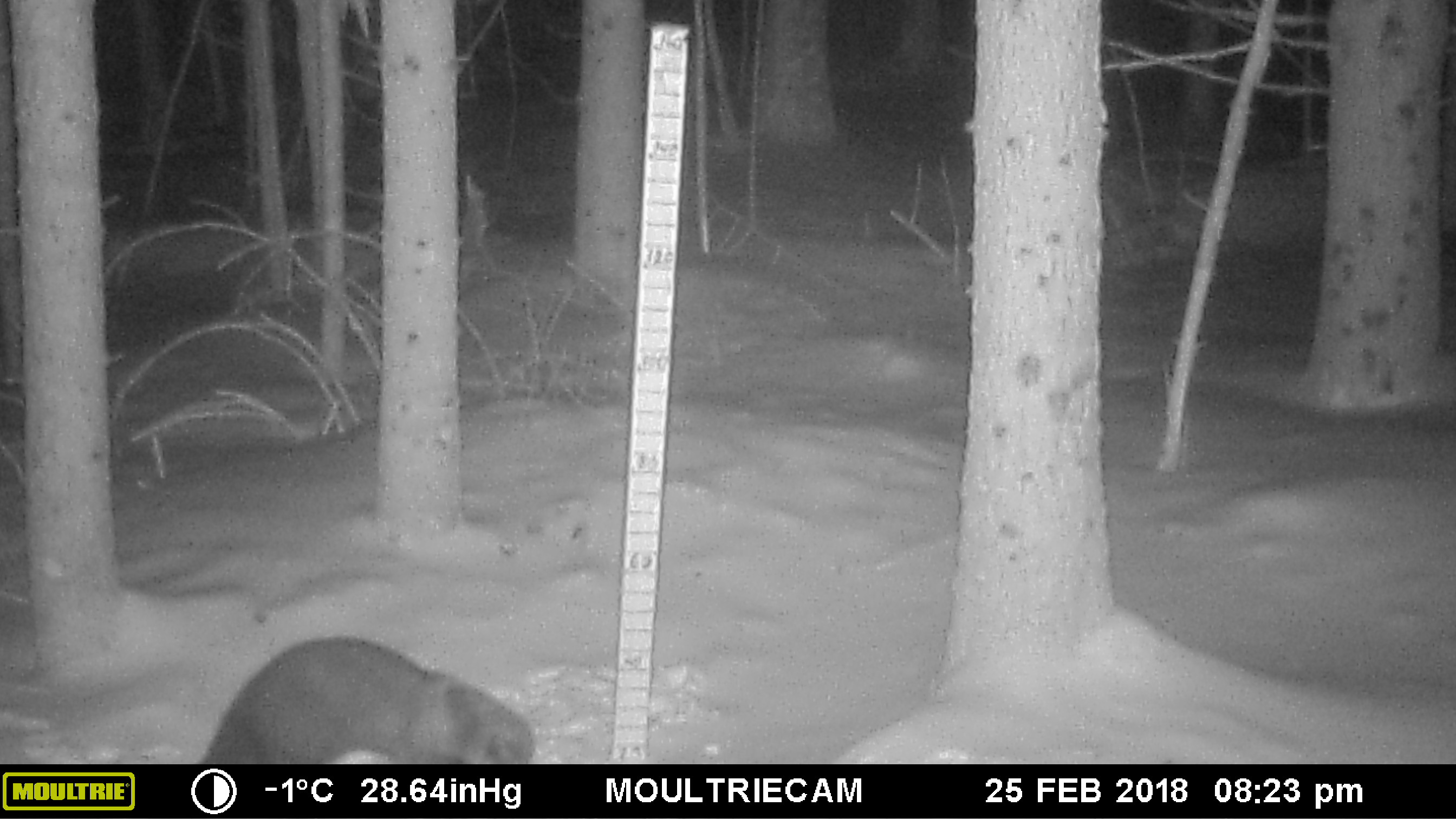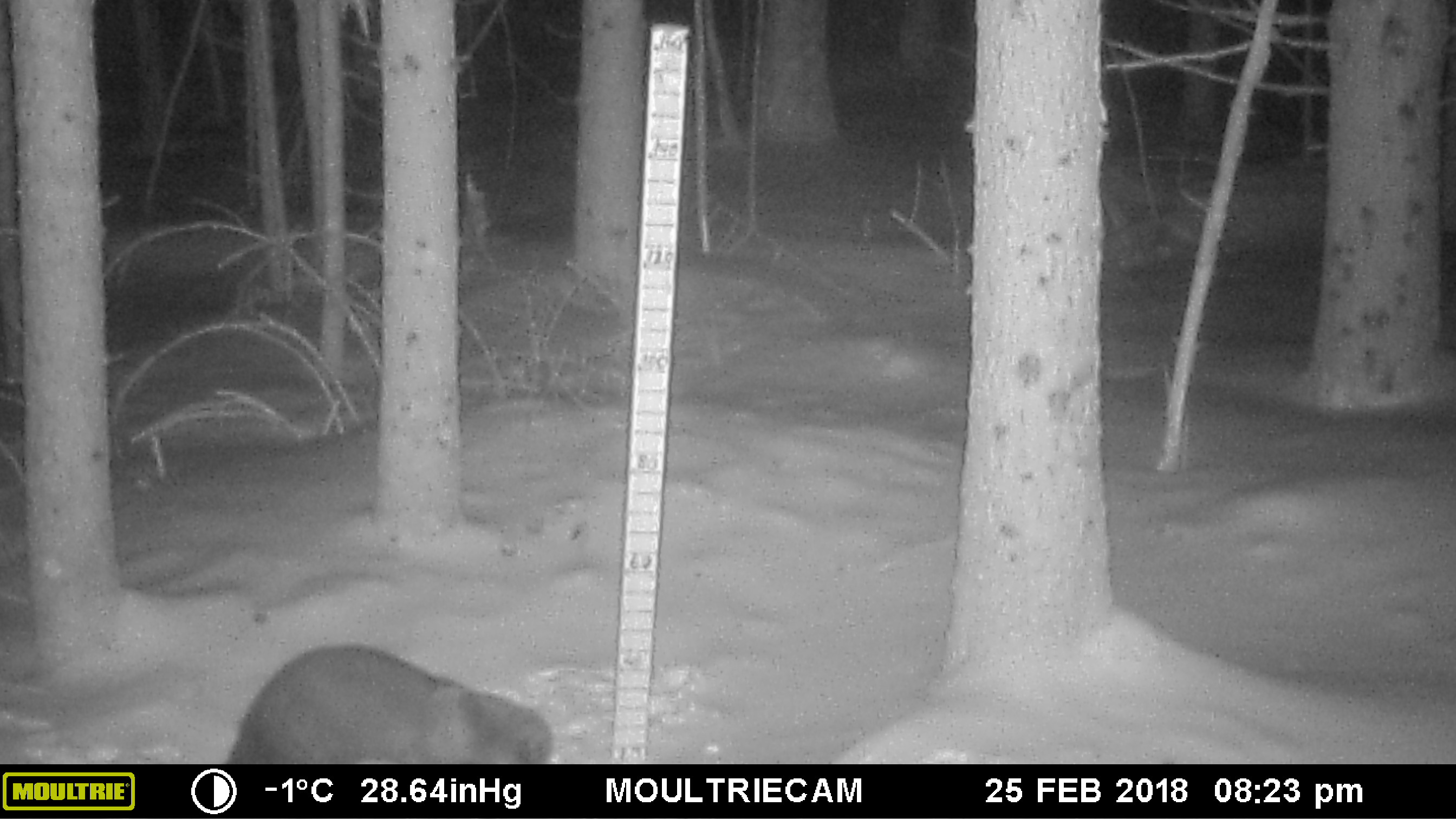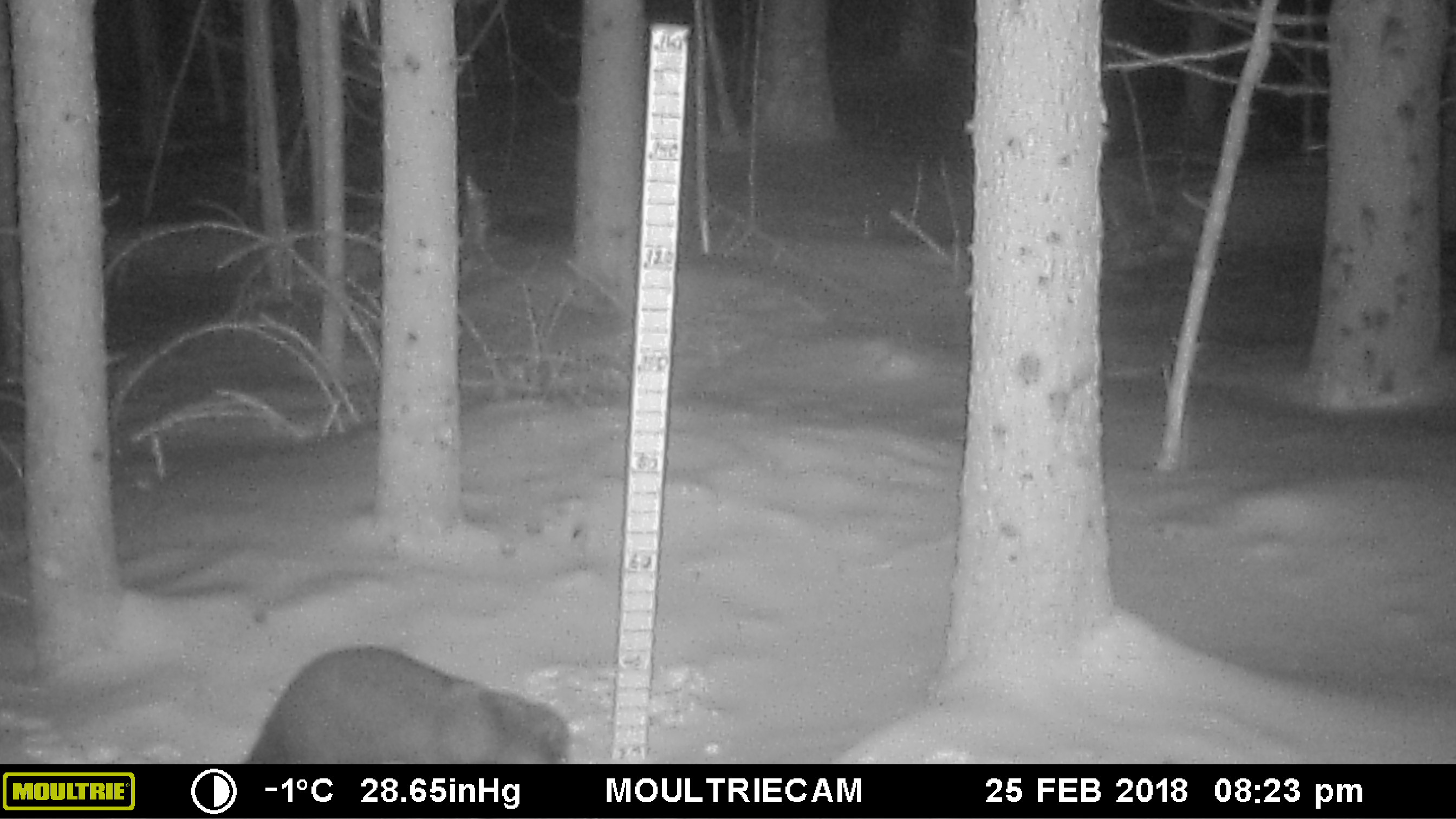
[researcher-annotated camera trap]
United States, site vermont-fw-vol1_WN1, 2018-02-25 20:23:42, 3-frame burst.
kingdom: Animalia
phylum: Chordata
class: Mammalia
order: Carnivora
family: Mustelidae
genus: Pekania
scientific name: Pekania pennanti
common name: fisher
Fisher (Pekania pennanti).